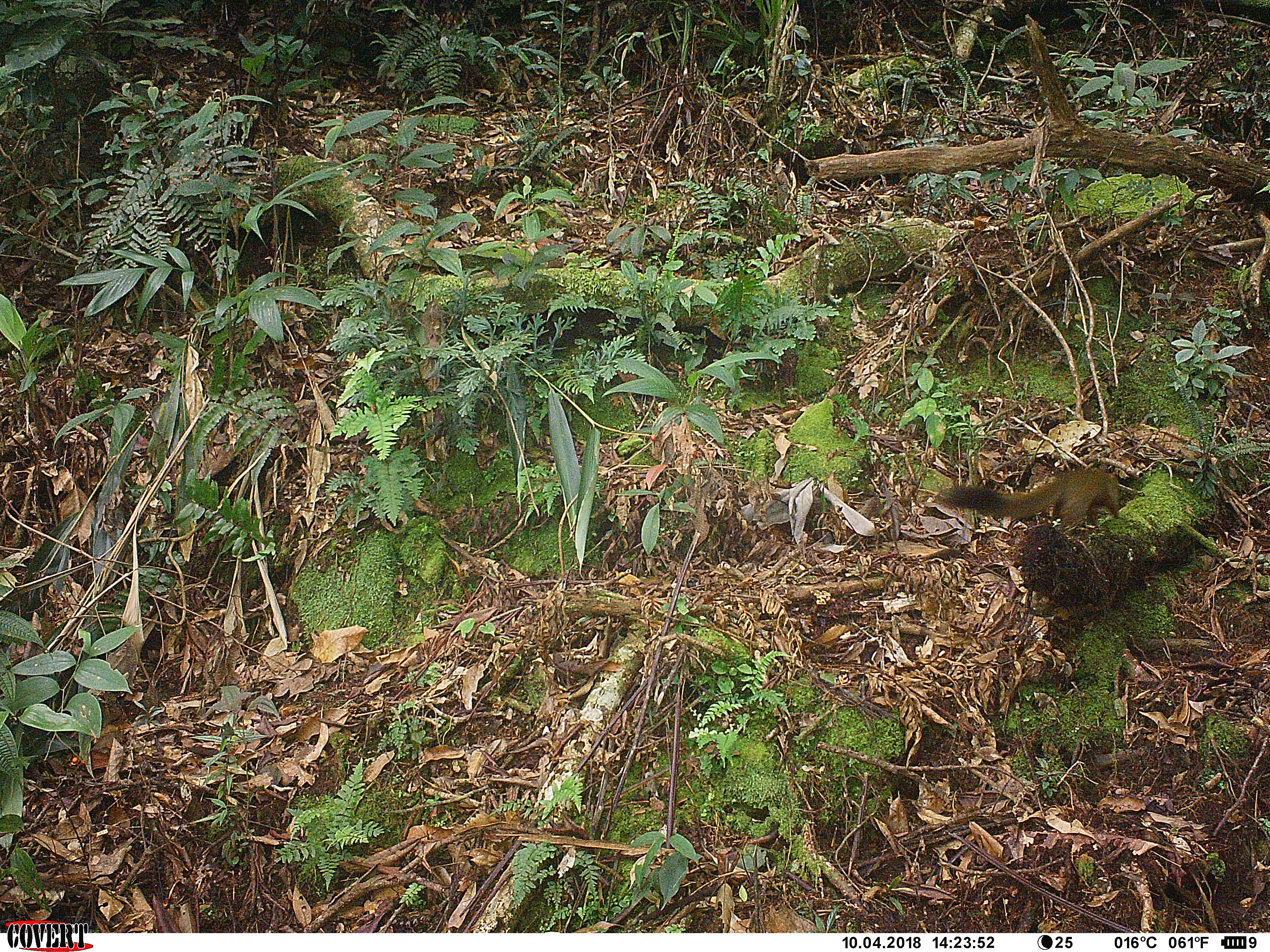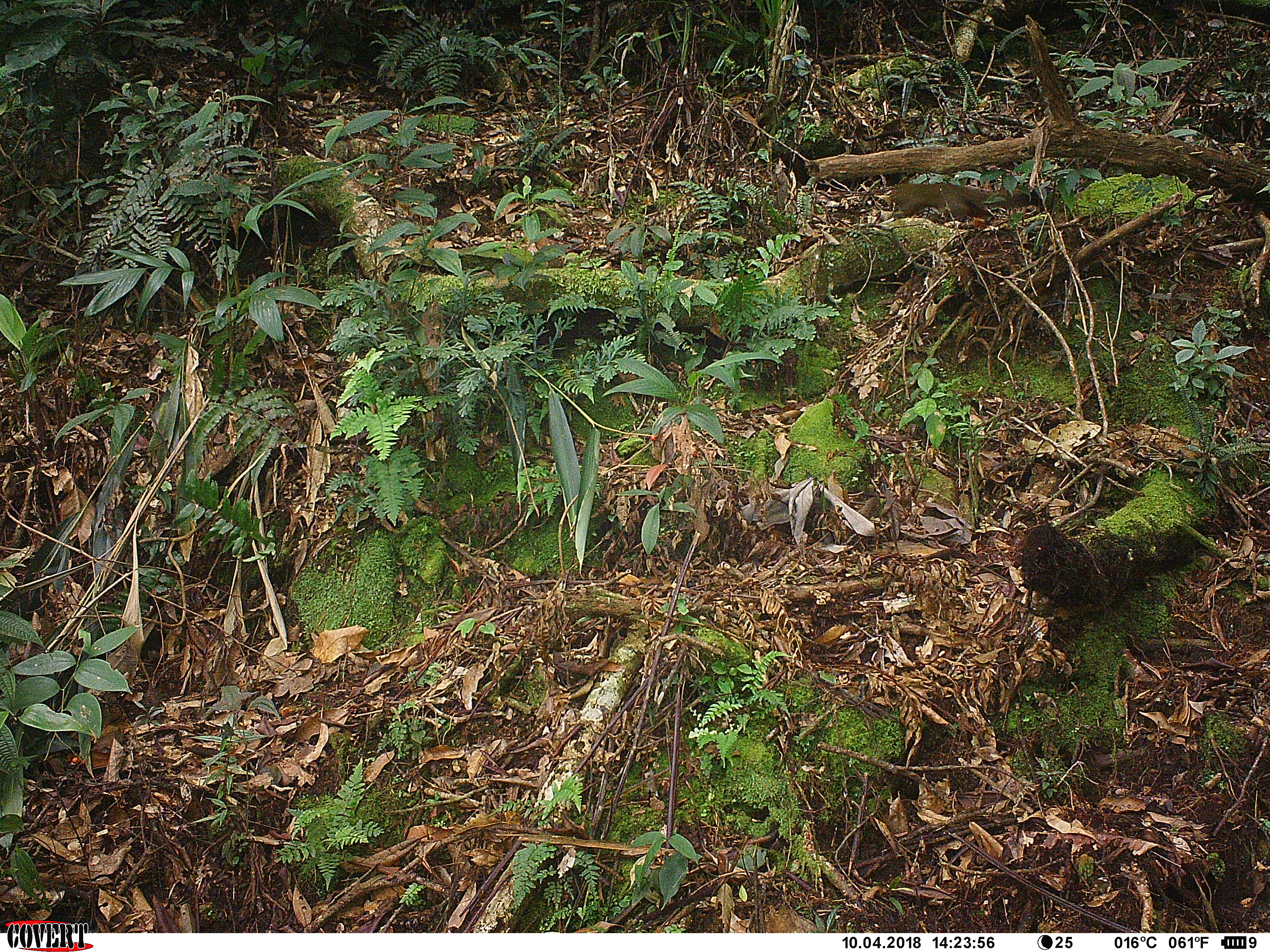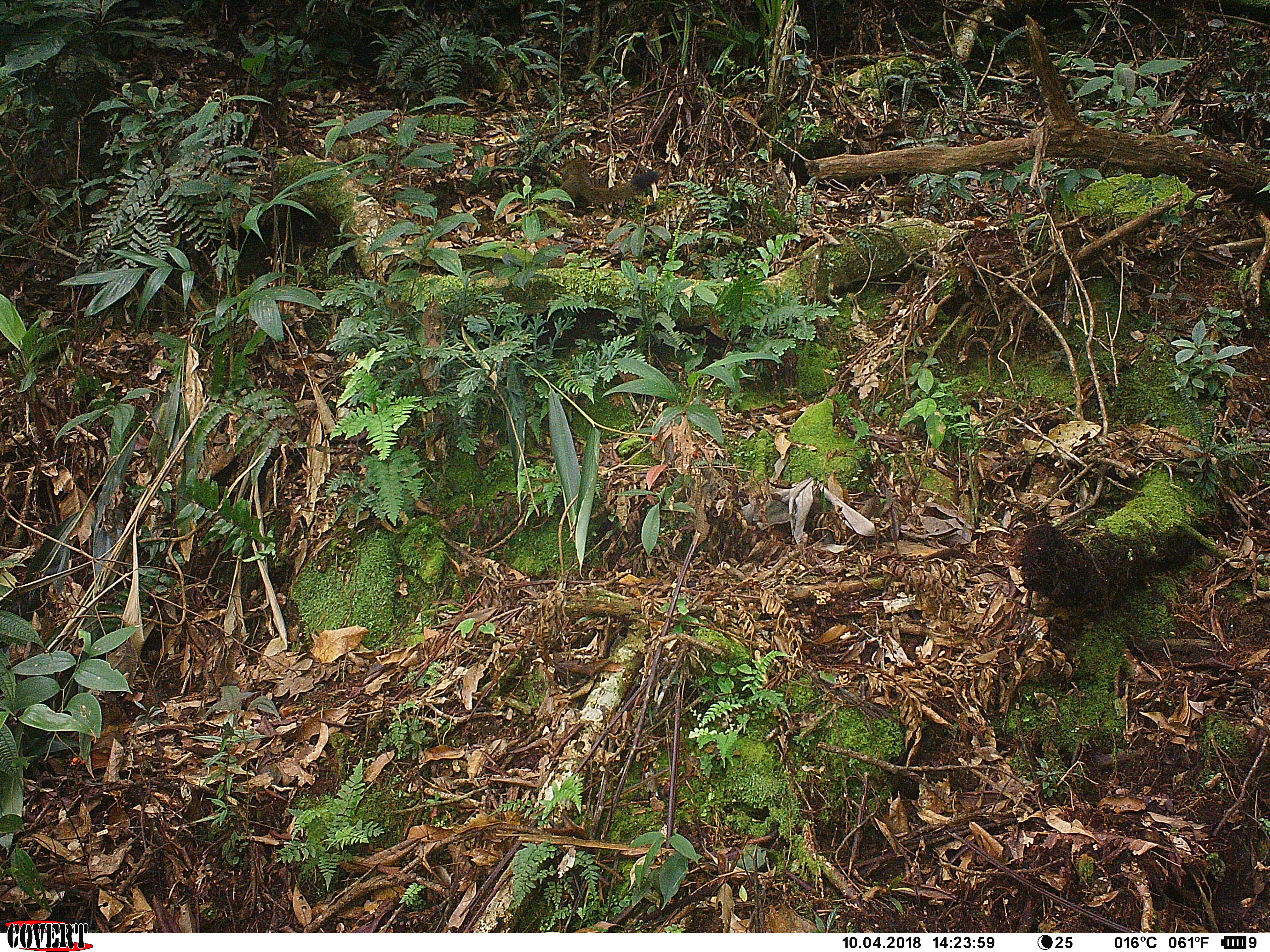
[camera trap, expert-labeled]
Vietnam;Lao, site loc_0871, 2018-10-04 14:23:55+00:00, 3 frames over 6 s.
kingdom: Animalia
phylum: Chordata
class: Mammalia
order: Rodentia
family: Sciuridae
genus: Sciurus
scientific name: Sciurus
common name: squirrel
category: unidentified squirrel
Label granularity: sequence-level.